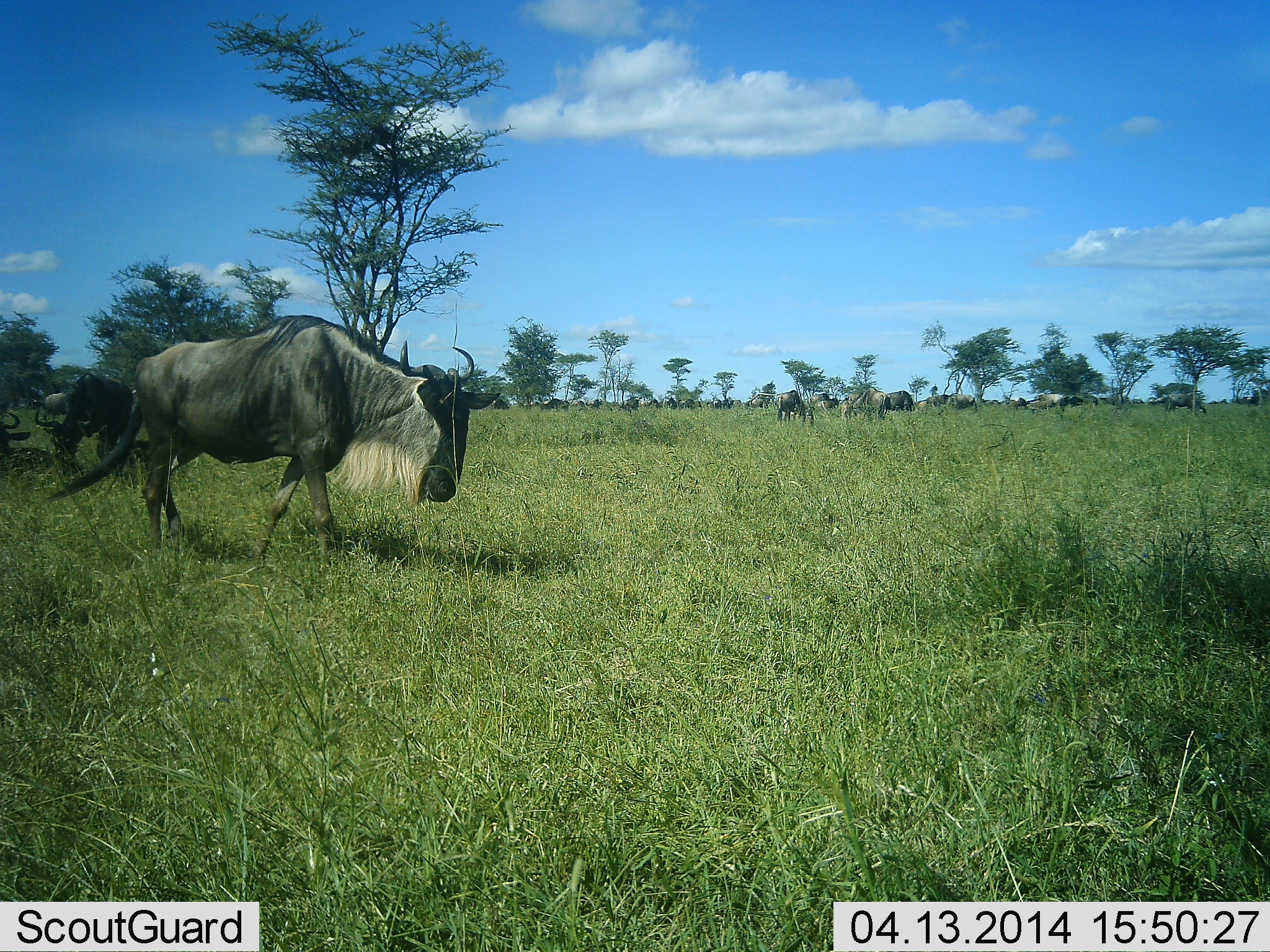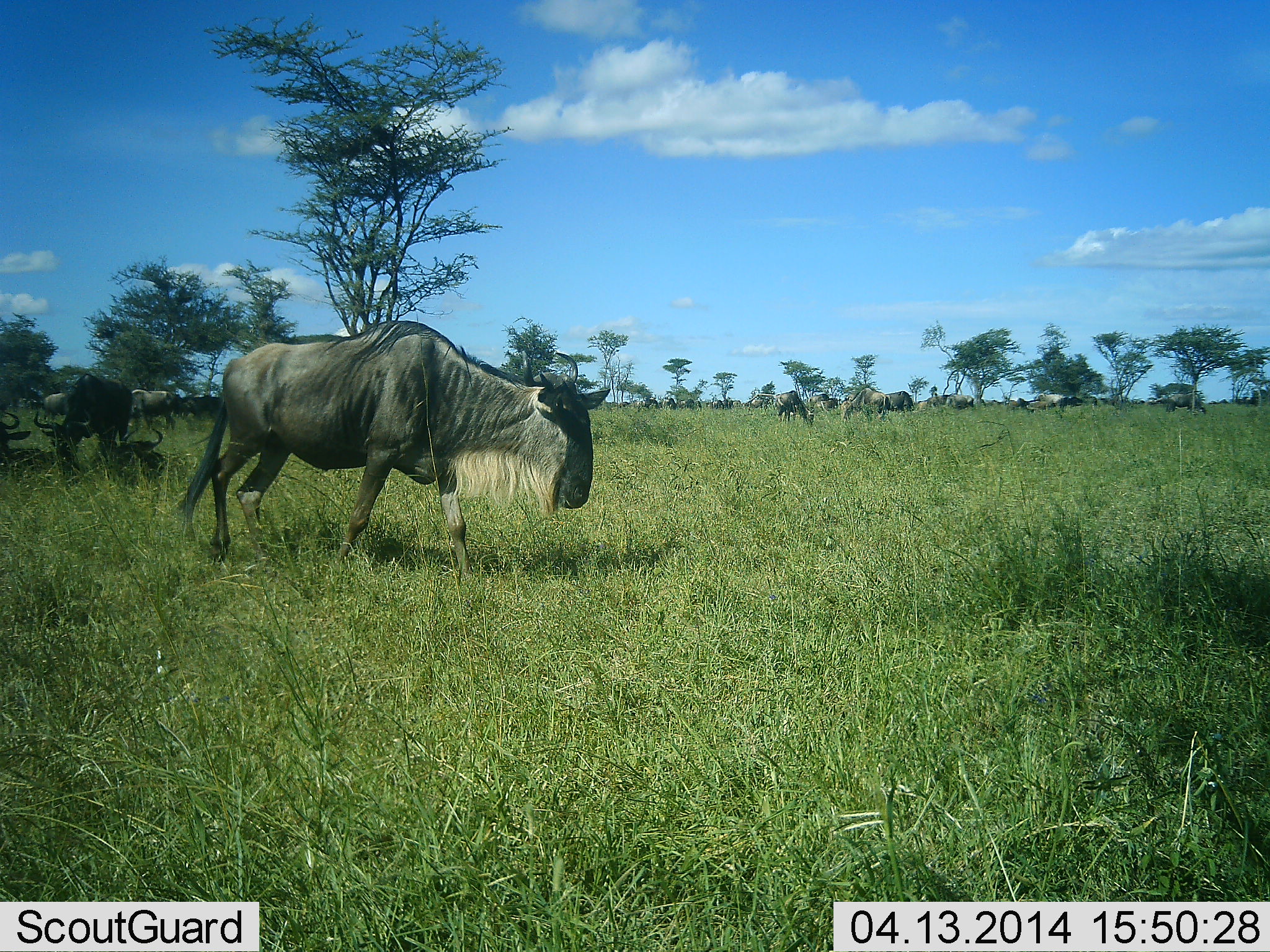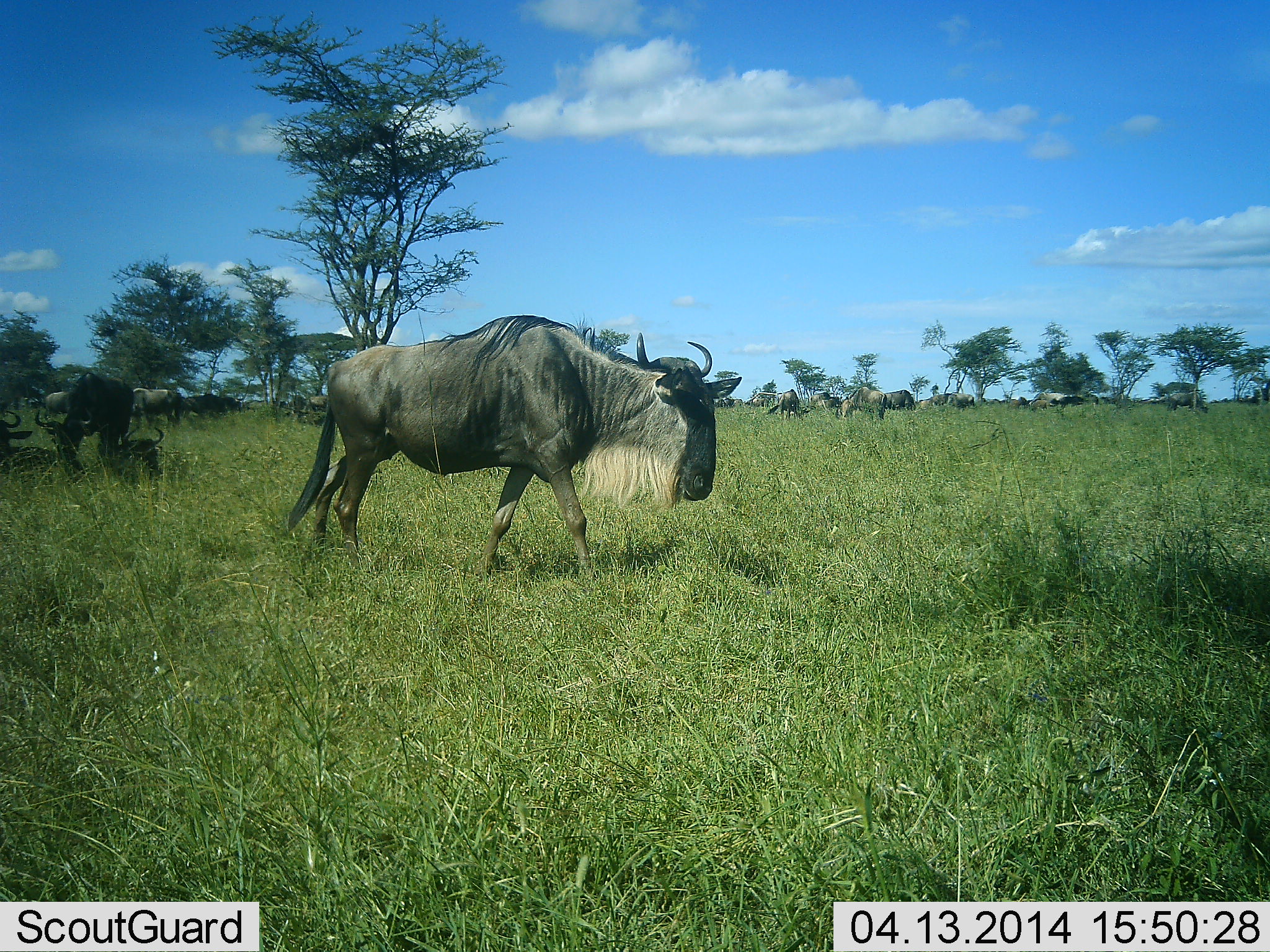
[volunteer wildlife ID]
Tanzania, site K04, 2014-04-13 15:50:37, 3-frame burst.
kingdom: Animalia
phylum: Chordata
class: Mammalia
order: Artiodactyla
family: Bovidae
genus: Connochaetes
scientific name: Connochaetes taurinus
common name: blue wildebeest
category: wildebeest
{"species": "wildebeest (blue wildebeest) (Connochaetes taurinus)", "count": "11-50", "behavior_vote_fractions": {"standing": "50%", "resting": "40%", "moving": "90%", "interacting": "0%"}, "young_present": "0%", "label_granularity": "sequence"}